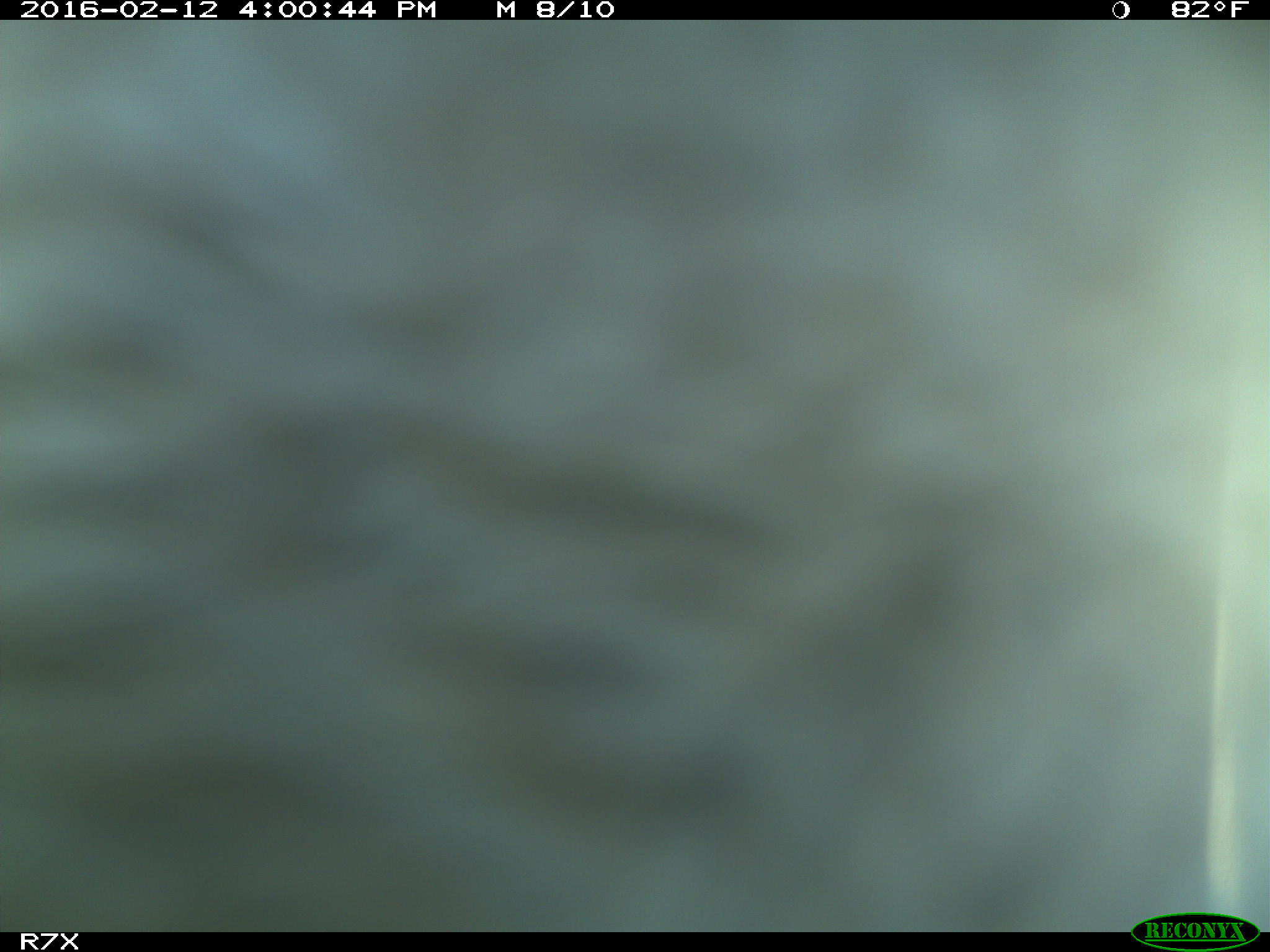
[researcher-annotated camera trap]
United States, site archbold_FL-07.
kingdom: Animalia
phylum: Chordata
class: Mammalia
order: Artiodactyla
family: Bovidae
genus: Bos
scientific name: Bos taurus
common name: domestic cow